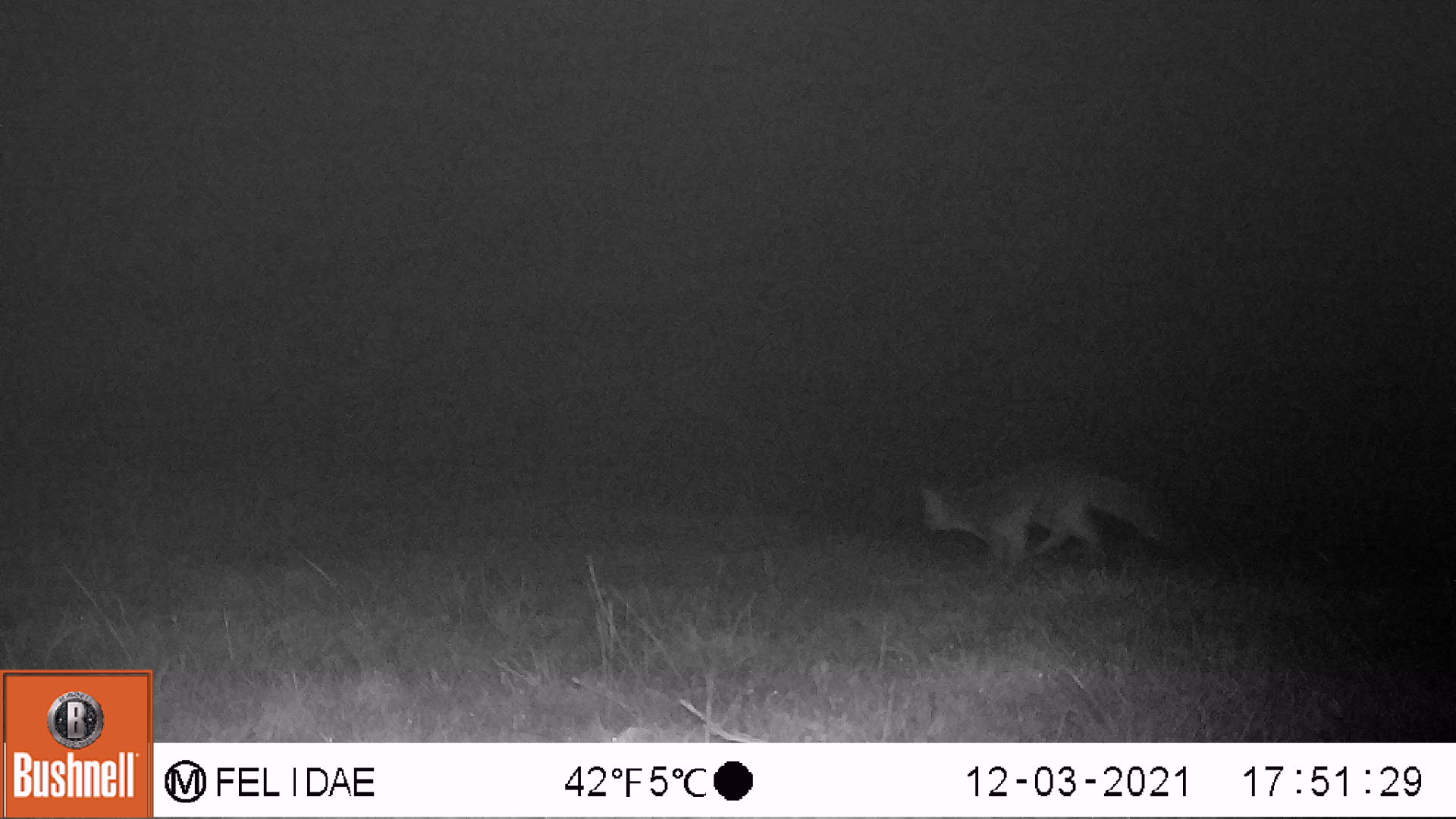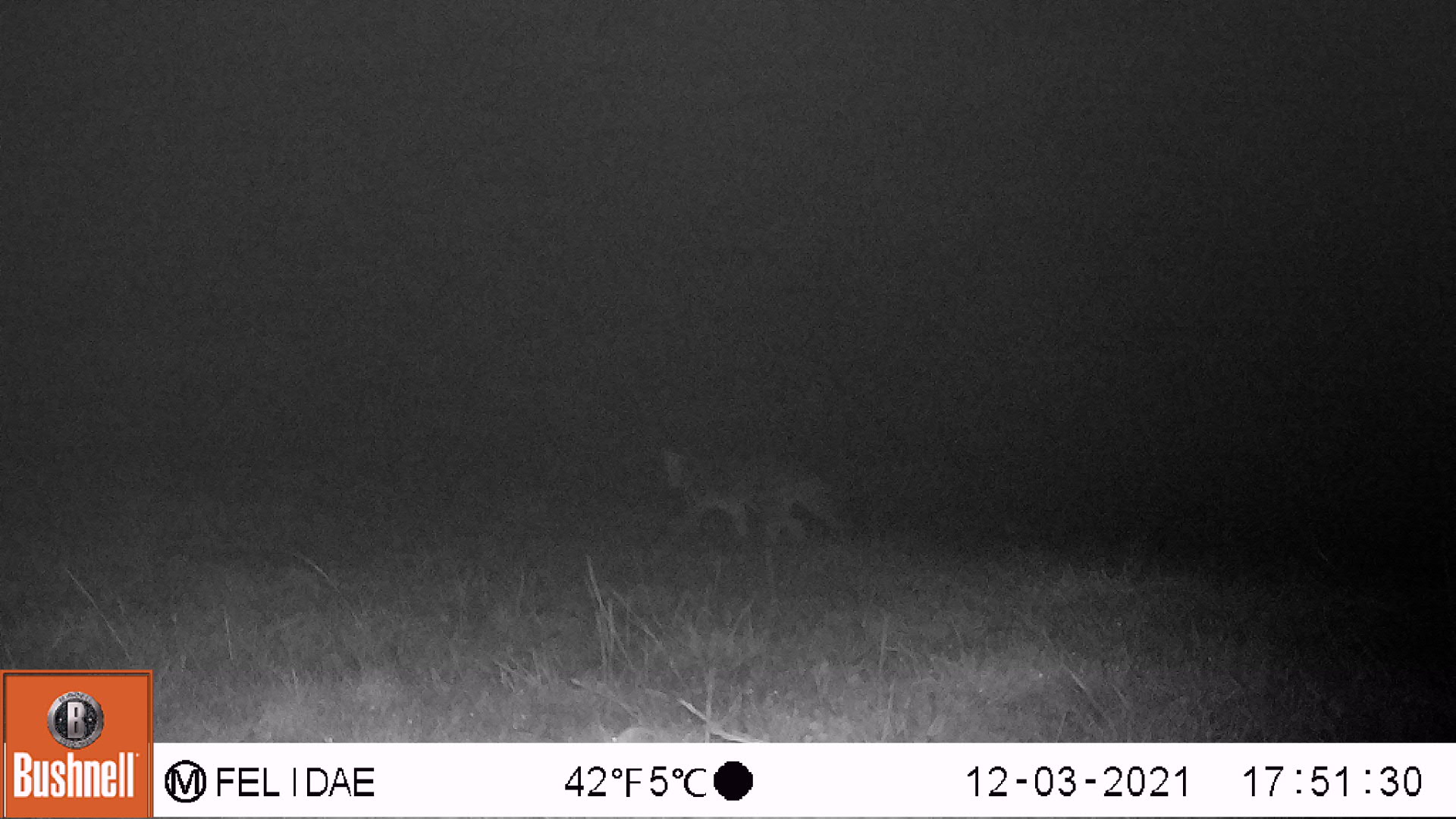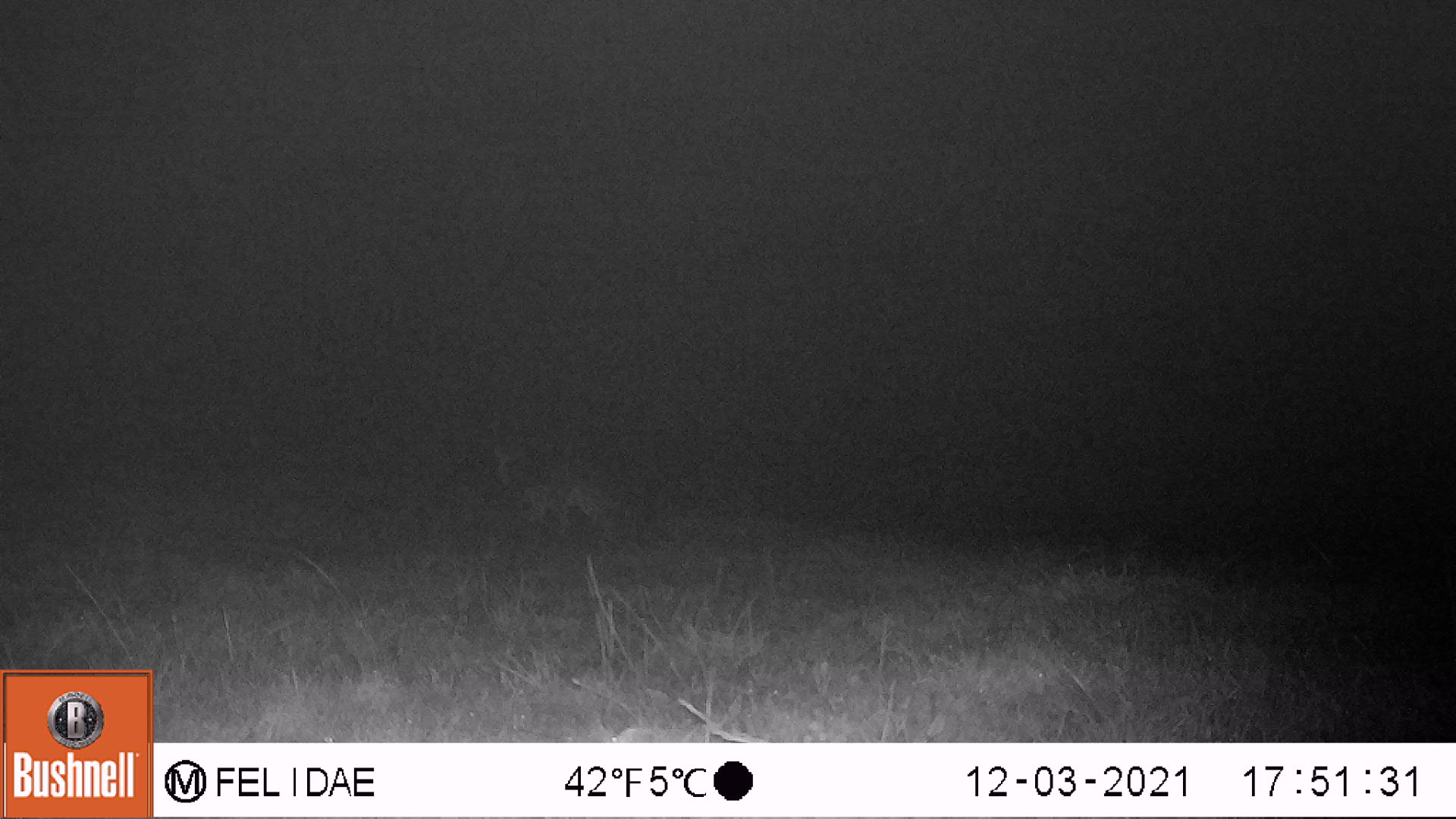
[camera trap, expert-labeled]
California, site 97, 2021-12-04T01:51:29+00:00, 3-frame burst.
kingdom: Animalia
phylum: Chordata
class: Mammalia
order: Carnivora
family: Canidae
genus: Urocyon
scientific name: Urocyon cinereoargenteus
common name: gray fox